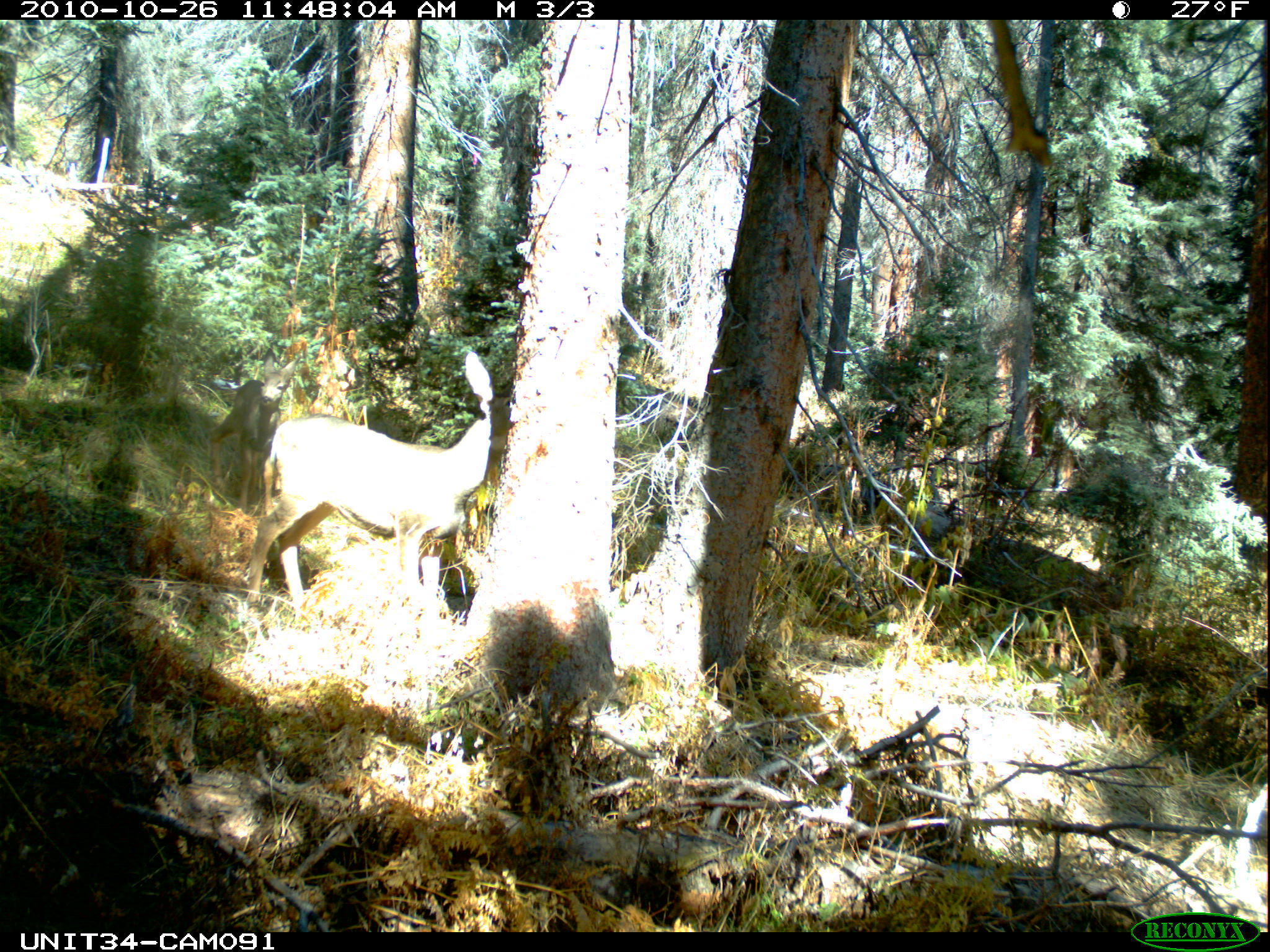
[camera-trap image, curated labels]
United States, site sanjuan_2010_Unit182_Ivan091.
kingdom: Animalia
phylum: Chordata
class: Mammalia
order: Artiodactyla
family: Cervidae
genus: Odocoileus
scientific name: Odocoileus hemionus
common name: mule deer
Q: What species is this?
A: Odocoileus hemionus (mule deer).